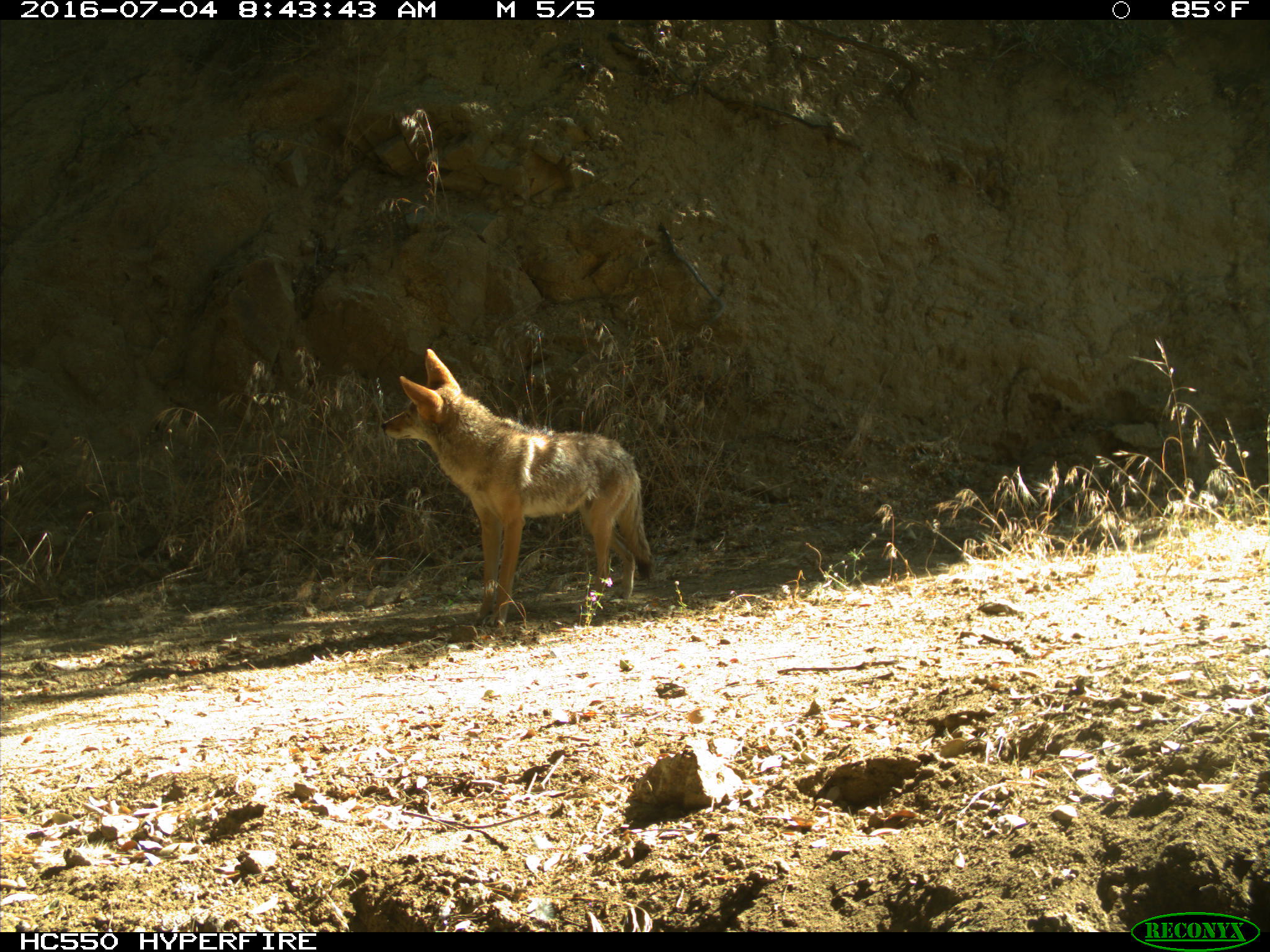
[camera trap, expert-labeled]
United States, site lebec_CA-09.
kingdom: Animalia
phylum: Chordata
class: Mammalia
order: Carnivora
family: Canidae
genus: Canis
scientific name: Canis latrans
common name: coyote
Canis latrans (coyote).